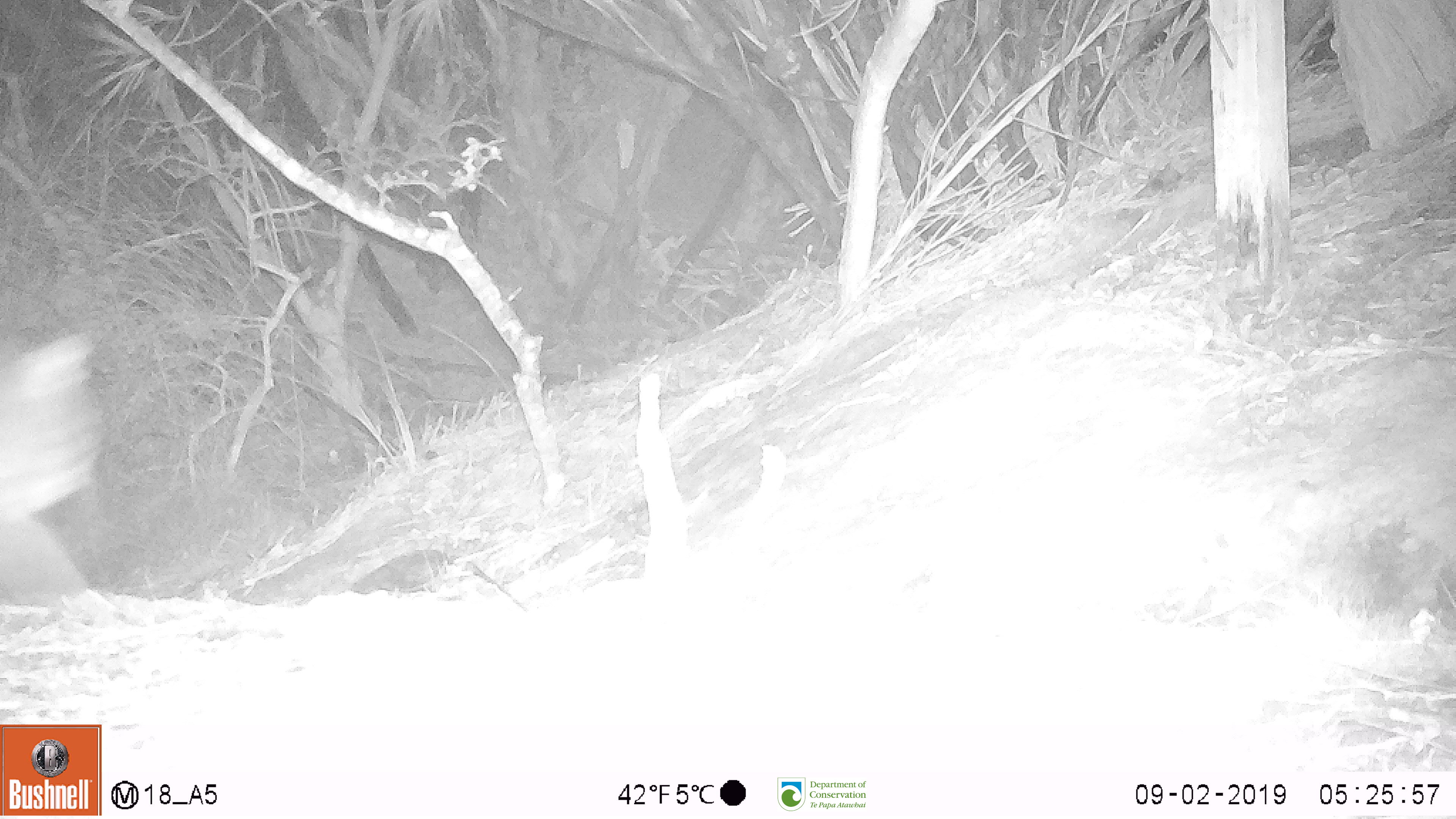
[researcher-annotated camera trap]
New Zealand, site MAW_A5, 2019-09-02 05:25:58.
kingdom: Animalia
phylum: Chordata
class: Mammalia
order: Carnivora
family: Felidae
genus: Felis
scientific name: Felis catus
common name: domestic cat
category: cat